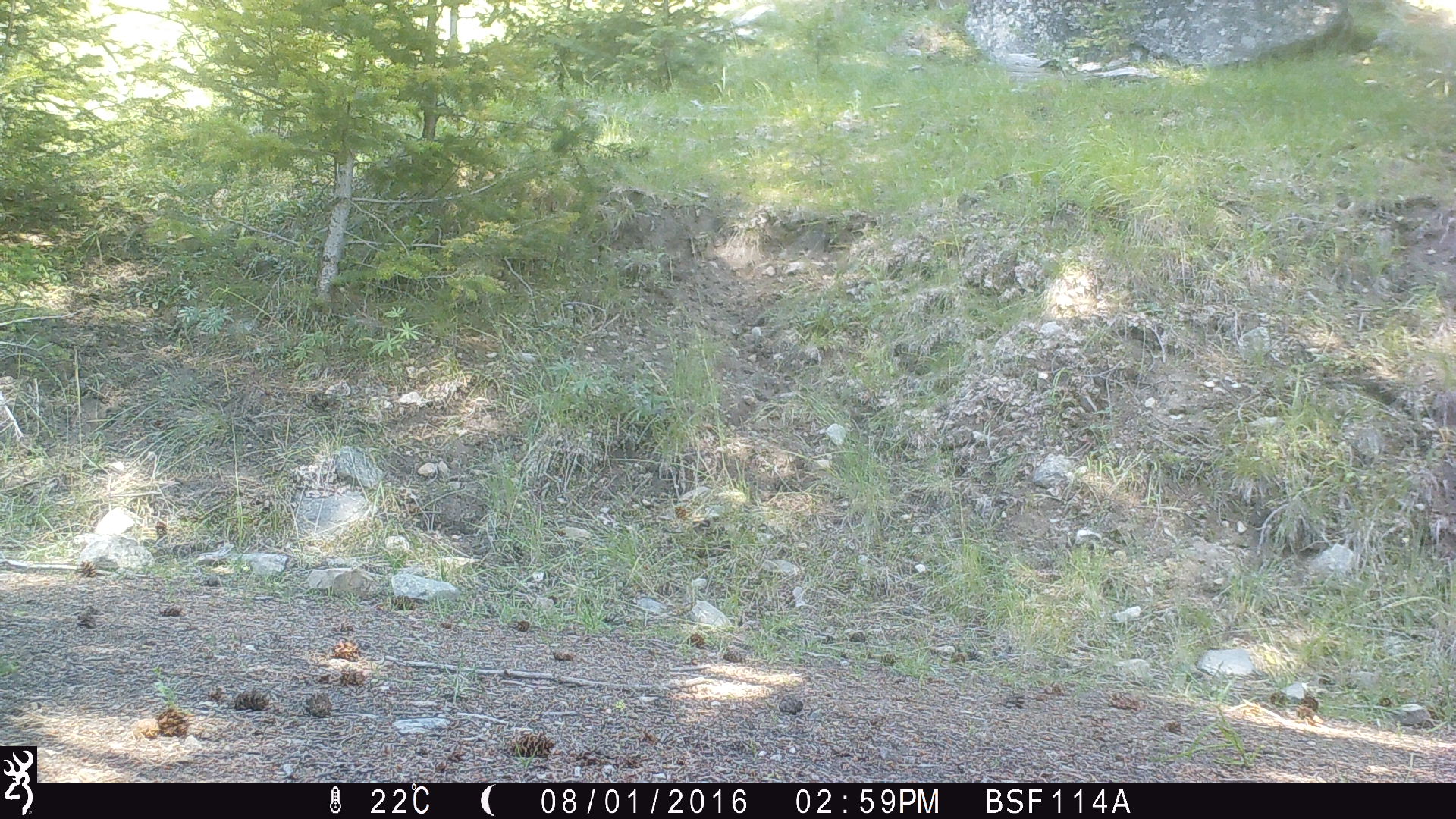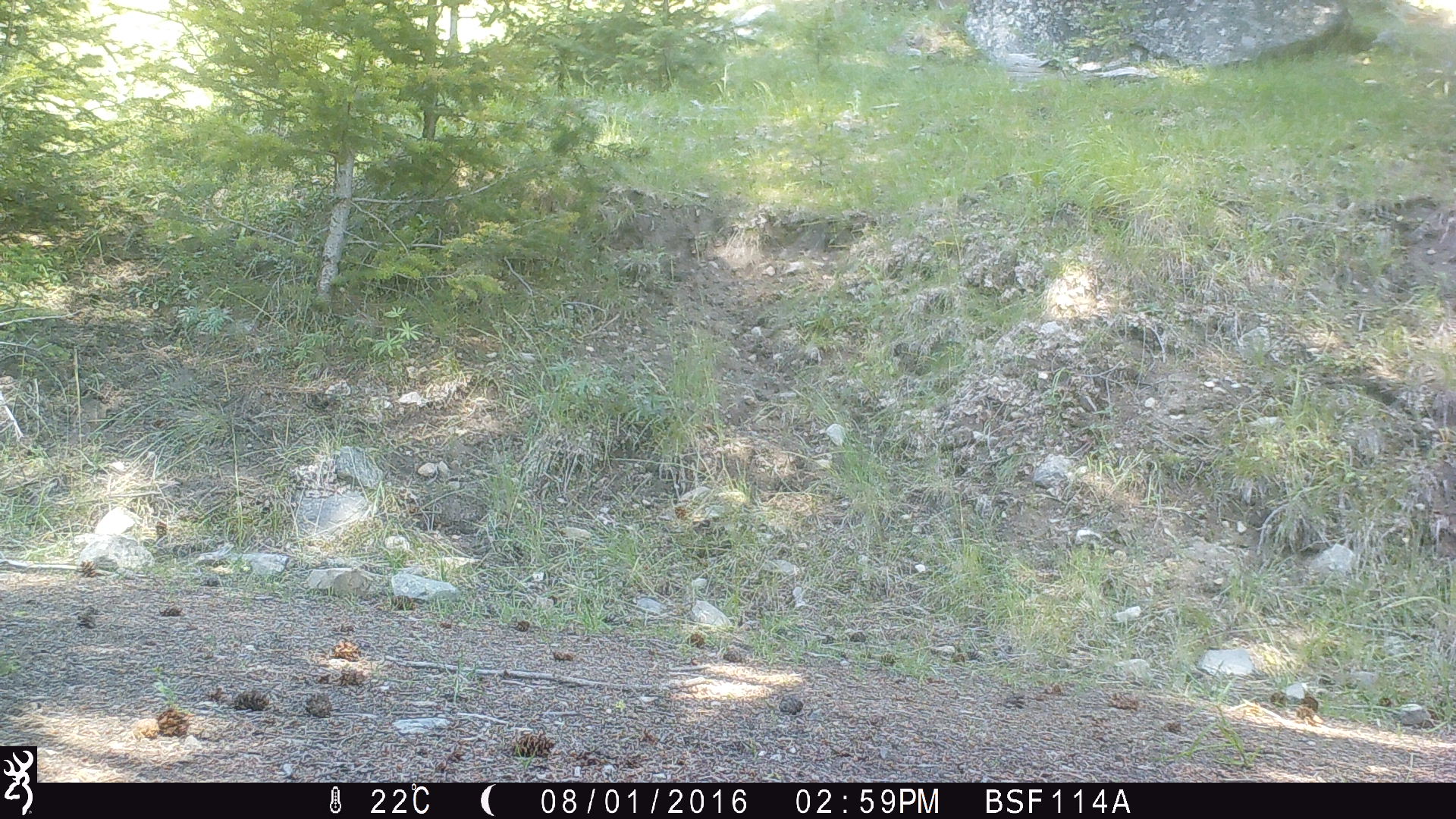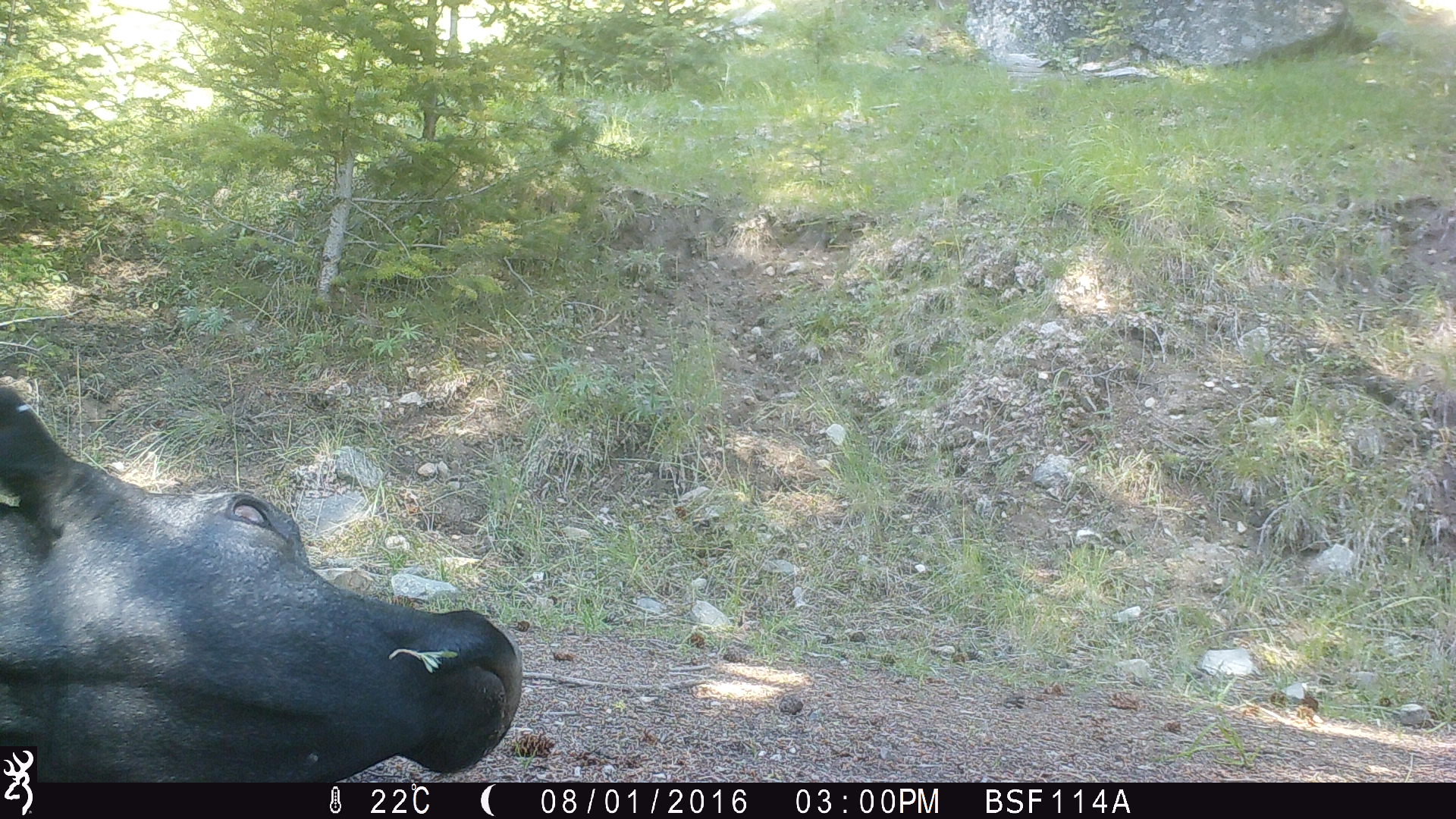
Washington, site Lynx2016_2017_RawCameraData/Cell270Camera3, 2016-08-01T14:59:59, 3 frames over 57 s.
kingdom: Animalia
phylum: Chordata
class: Mammalia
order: Artiodactyla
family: Bovidae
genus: Bos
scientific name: Bos taurus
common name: domestic cattle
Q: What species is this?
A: Domestic cattle (Bos taurus).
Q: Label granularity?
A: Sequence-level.